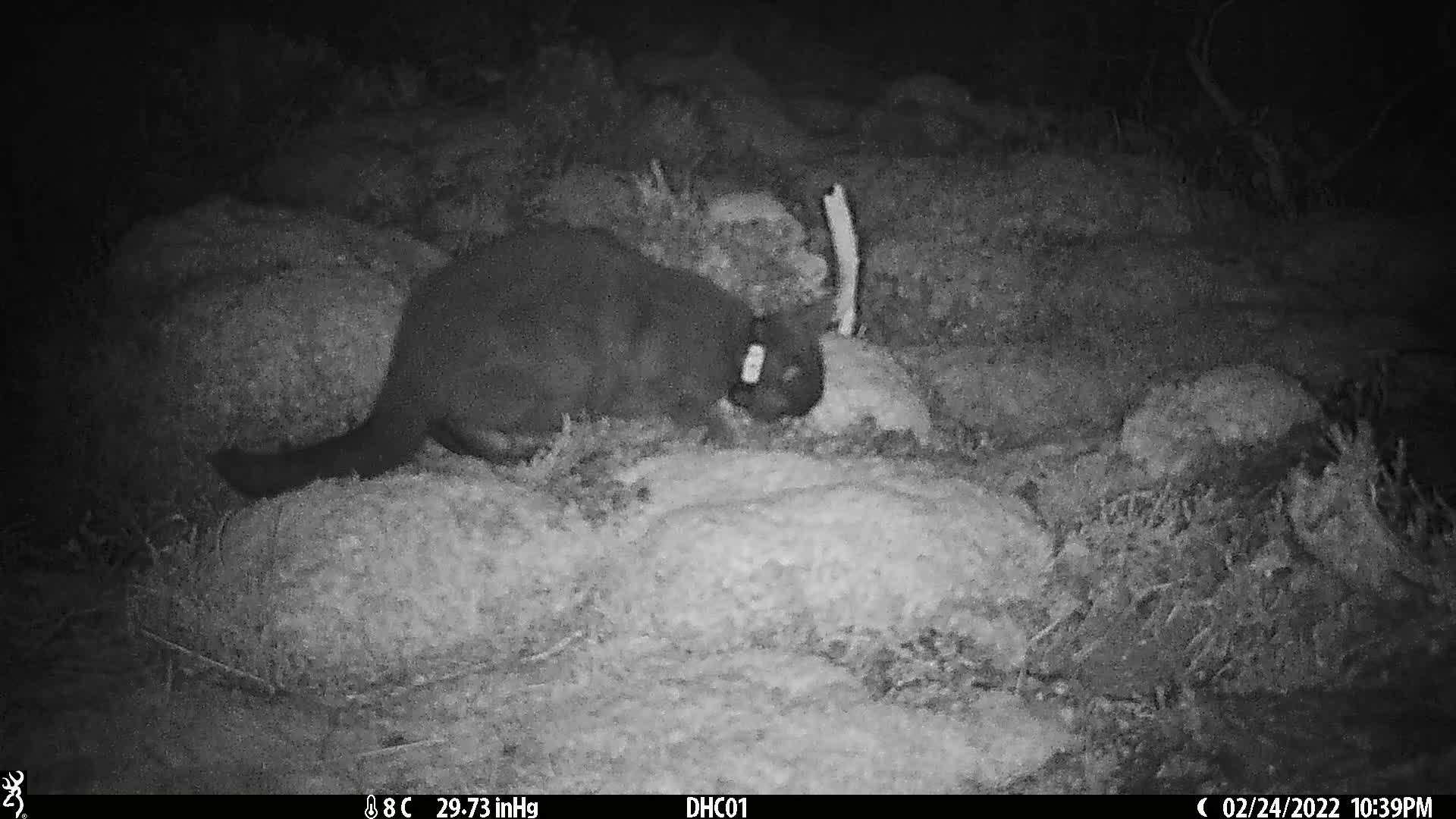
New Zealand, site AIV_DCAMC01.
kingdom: Animalia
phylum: Chordata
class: Mammalia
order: Carnivora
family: Felidae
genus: Felis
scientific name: Felis catus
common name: domestic cat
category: cat